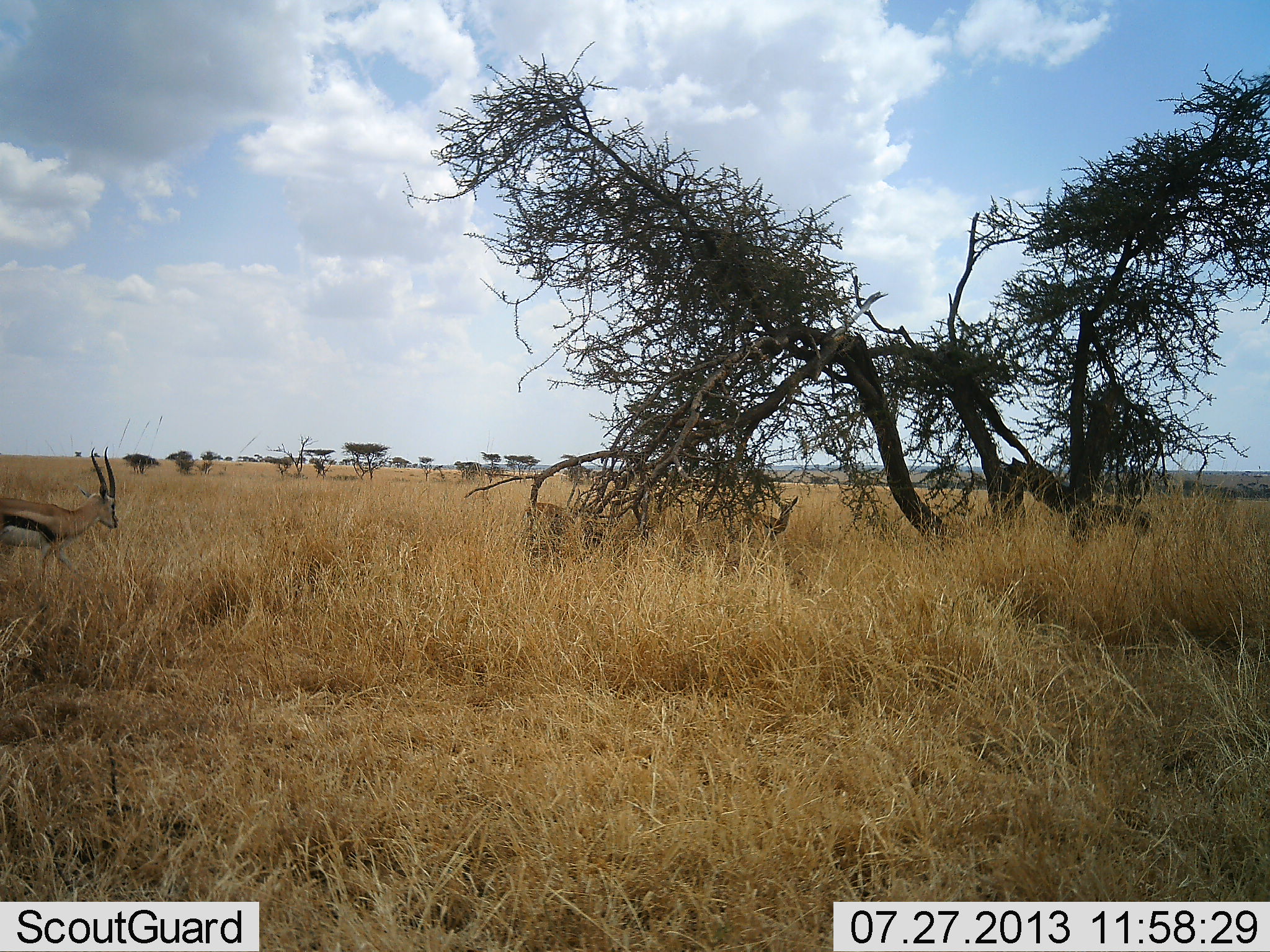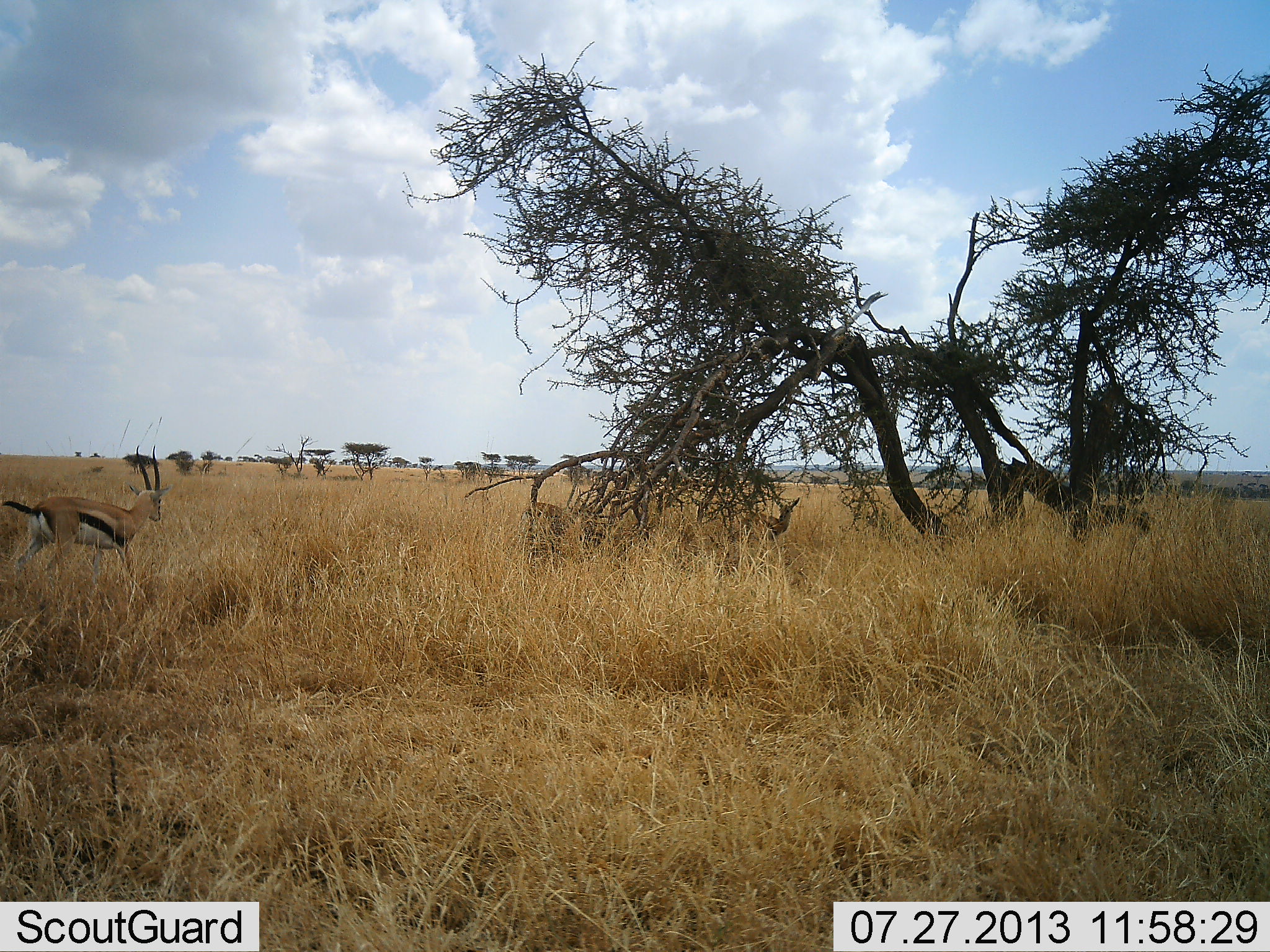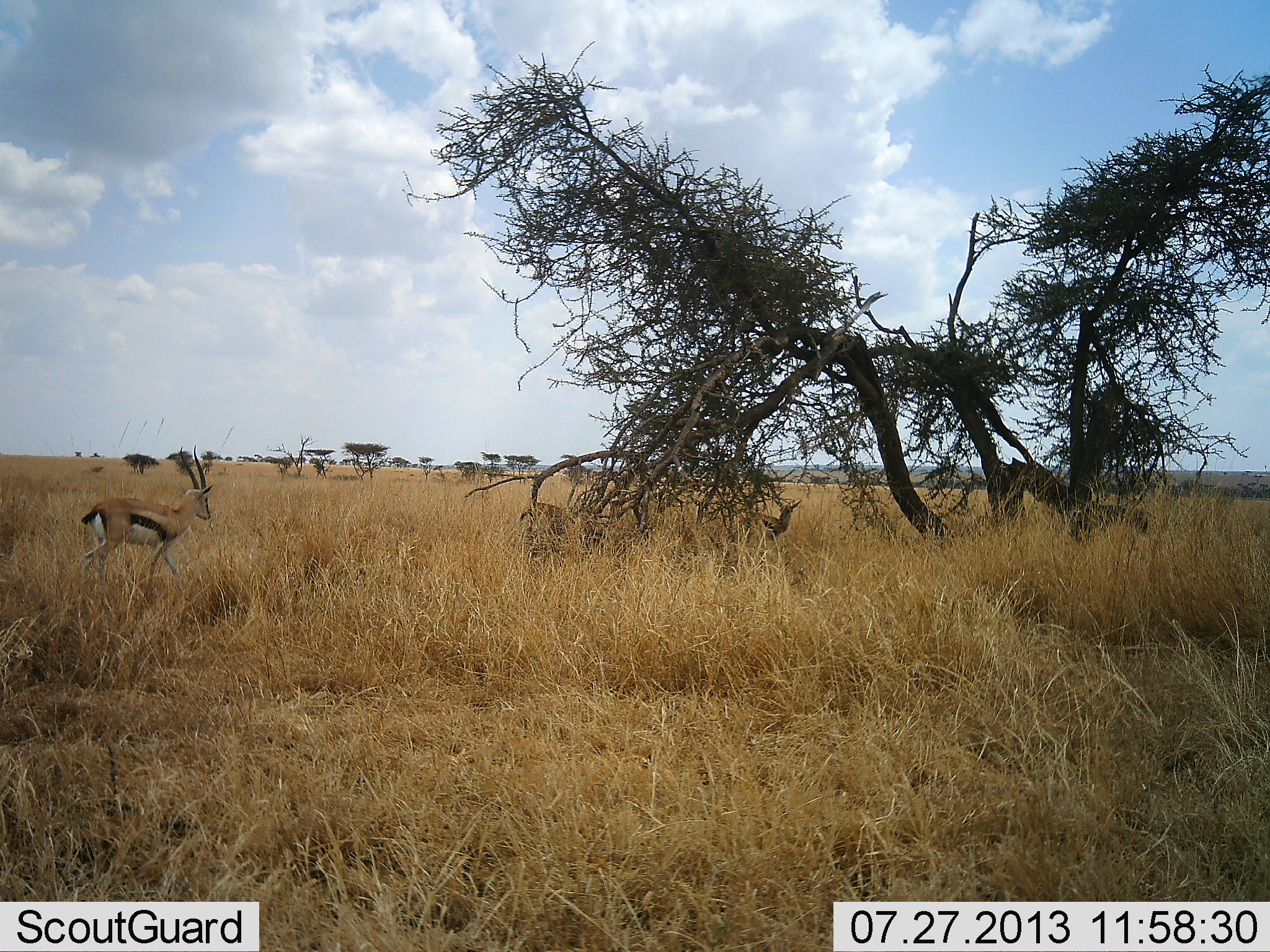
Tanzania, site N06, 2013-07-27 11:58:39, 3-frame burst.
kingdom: Animalia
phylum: Chordata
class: Mammalia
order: Artiodactyla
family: Bovidae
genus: Eudorcas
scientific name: Eudorcas thomsonii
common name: thomson's gazelle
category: gazellethomsons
Gazellethomsons (thomson's gazelle) (Eudorcas thomsonii), count 3. Behavior (volunteer vote fractions): standing 50%, resting 10%, moving 100%, interacting 0%. Young present (vote fraction): 0%. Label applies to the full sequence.